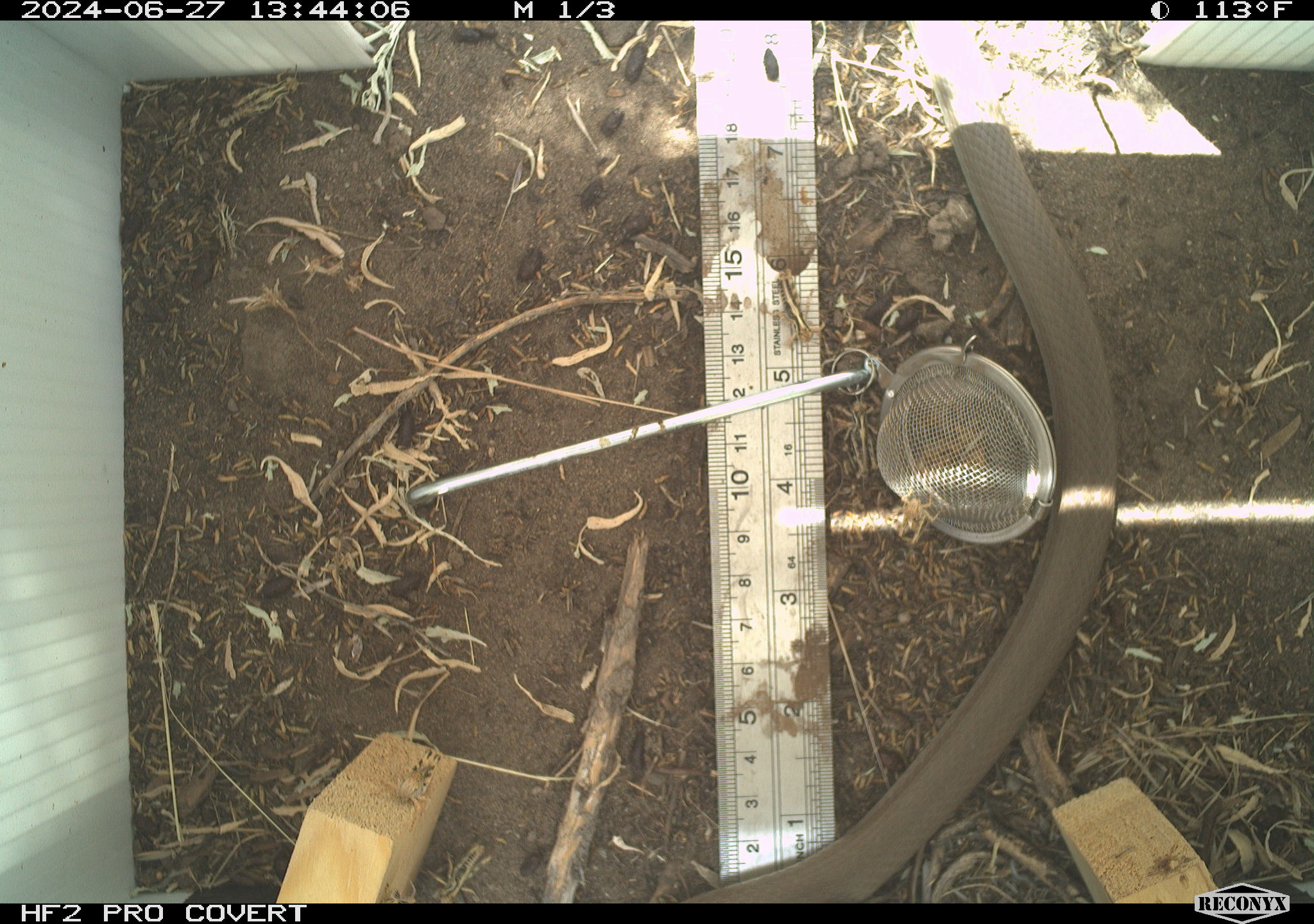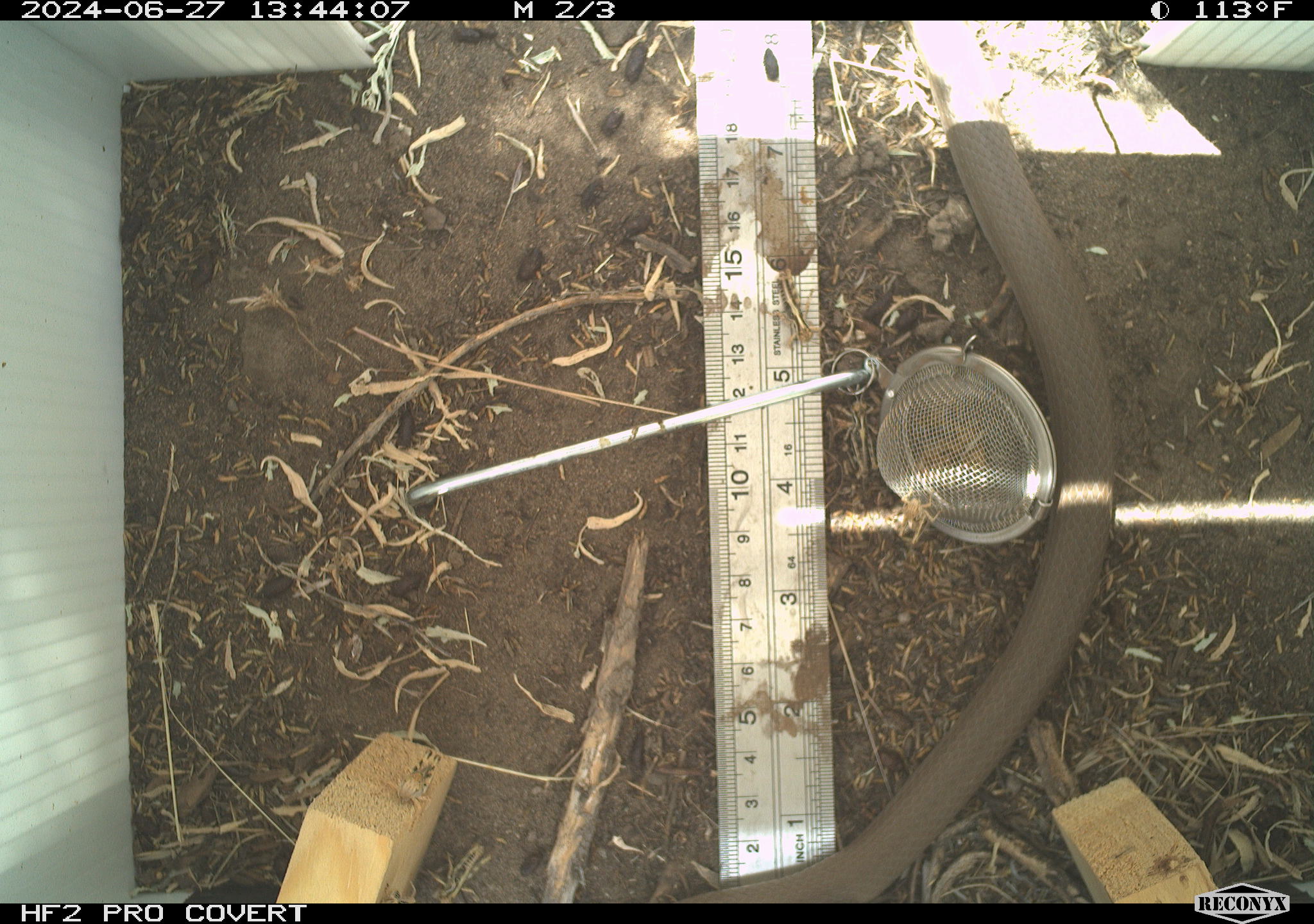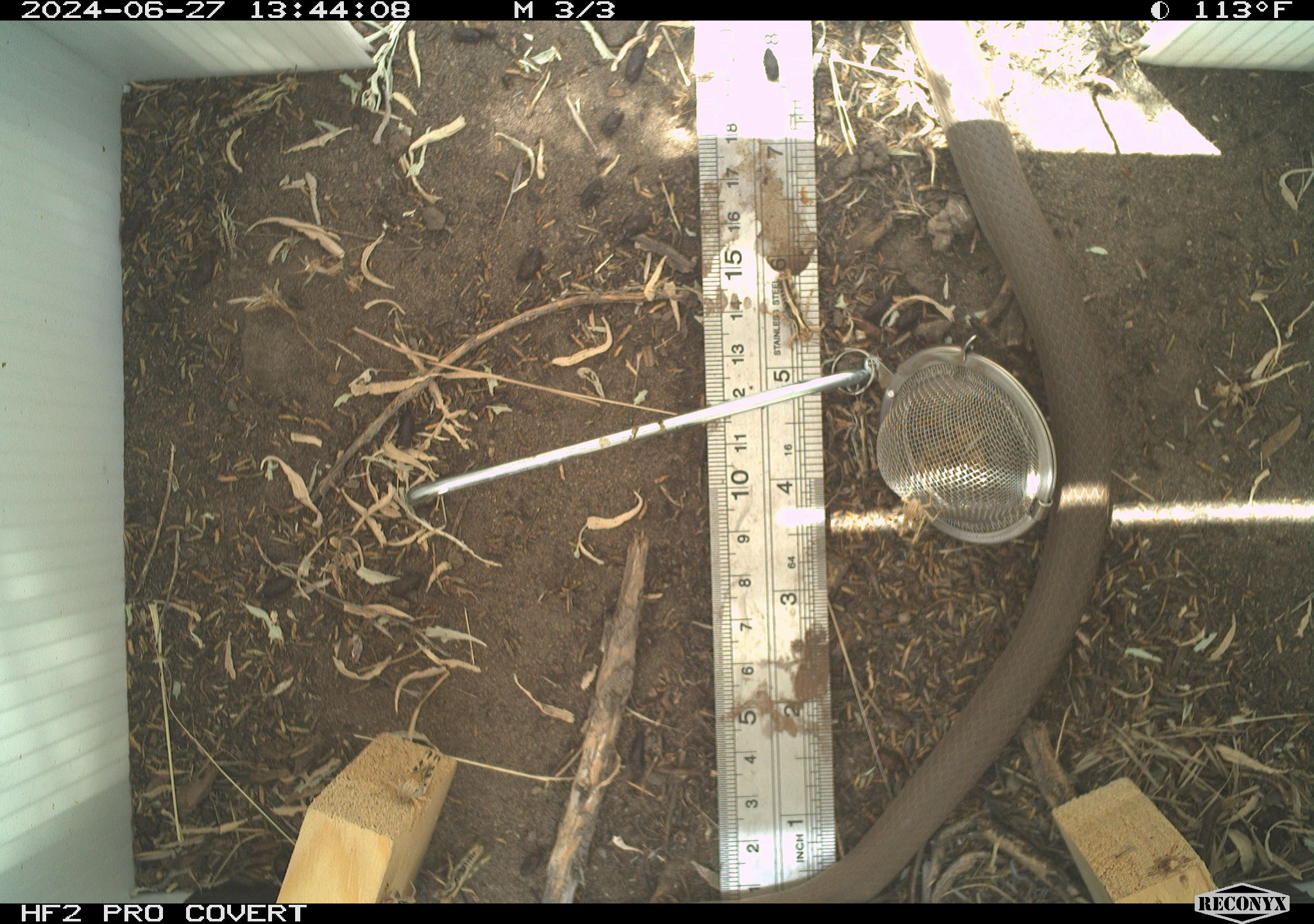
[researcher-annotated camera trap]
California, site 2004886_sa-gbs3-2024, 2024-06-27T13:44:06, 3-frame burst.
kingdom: Animalia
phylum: Chordata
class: Reptilia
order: Squamata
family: Colubridae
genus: Coluber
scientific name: Coluber constrictor mormon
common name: western yellow-bellied racer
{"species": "western yellow-bellied racer (Coluber constrictor mormon)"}